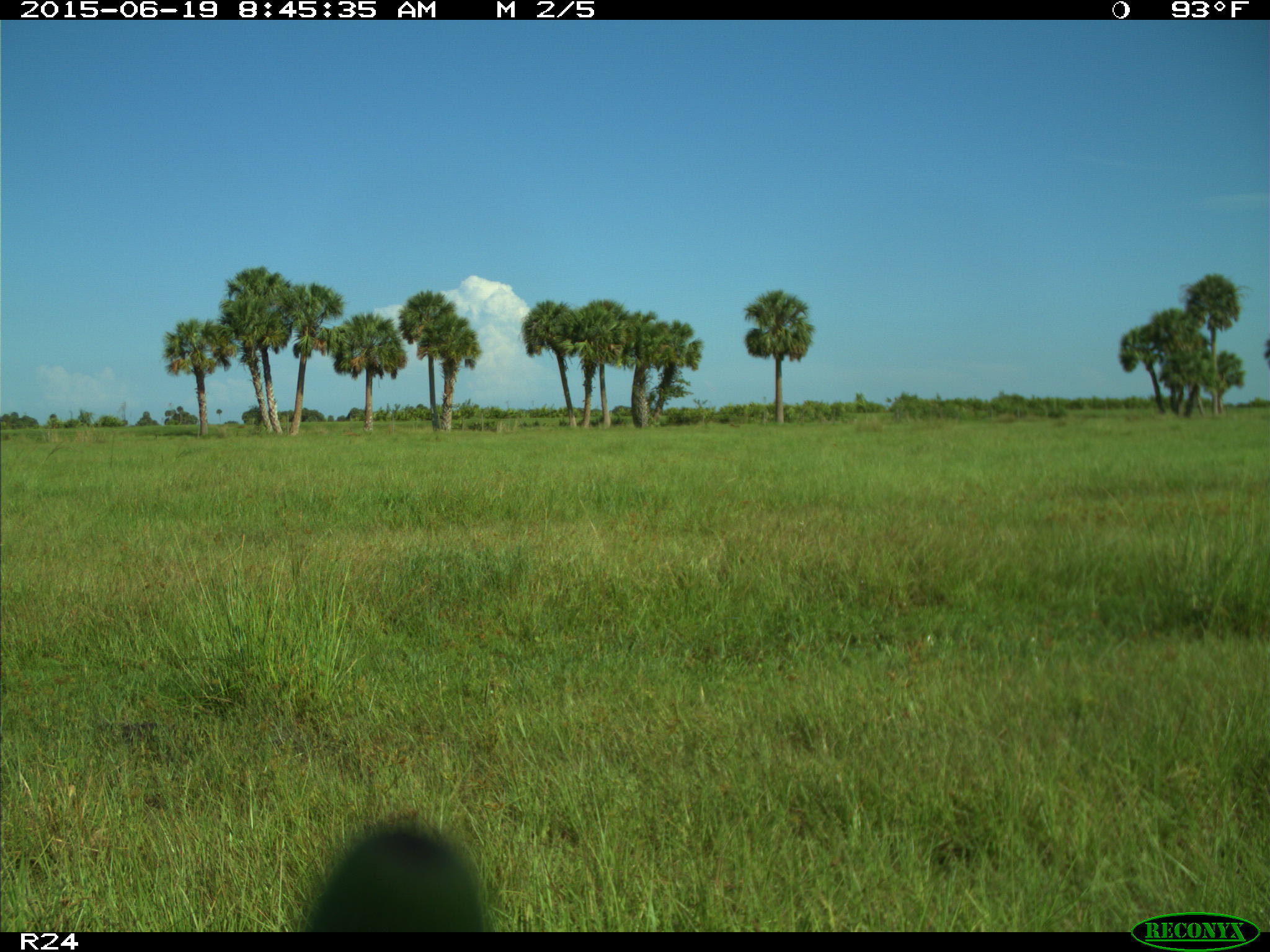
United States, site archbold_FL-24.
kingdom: Animalia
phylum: Chordata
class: Mammalia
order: Artiodactyla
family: Bovidae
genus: Bos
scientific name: Bos taurus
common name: domestic cow